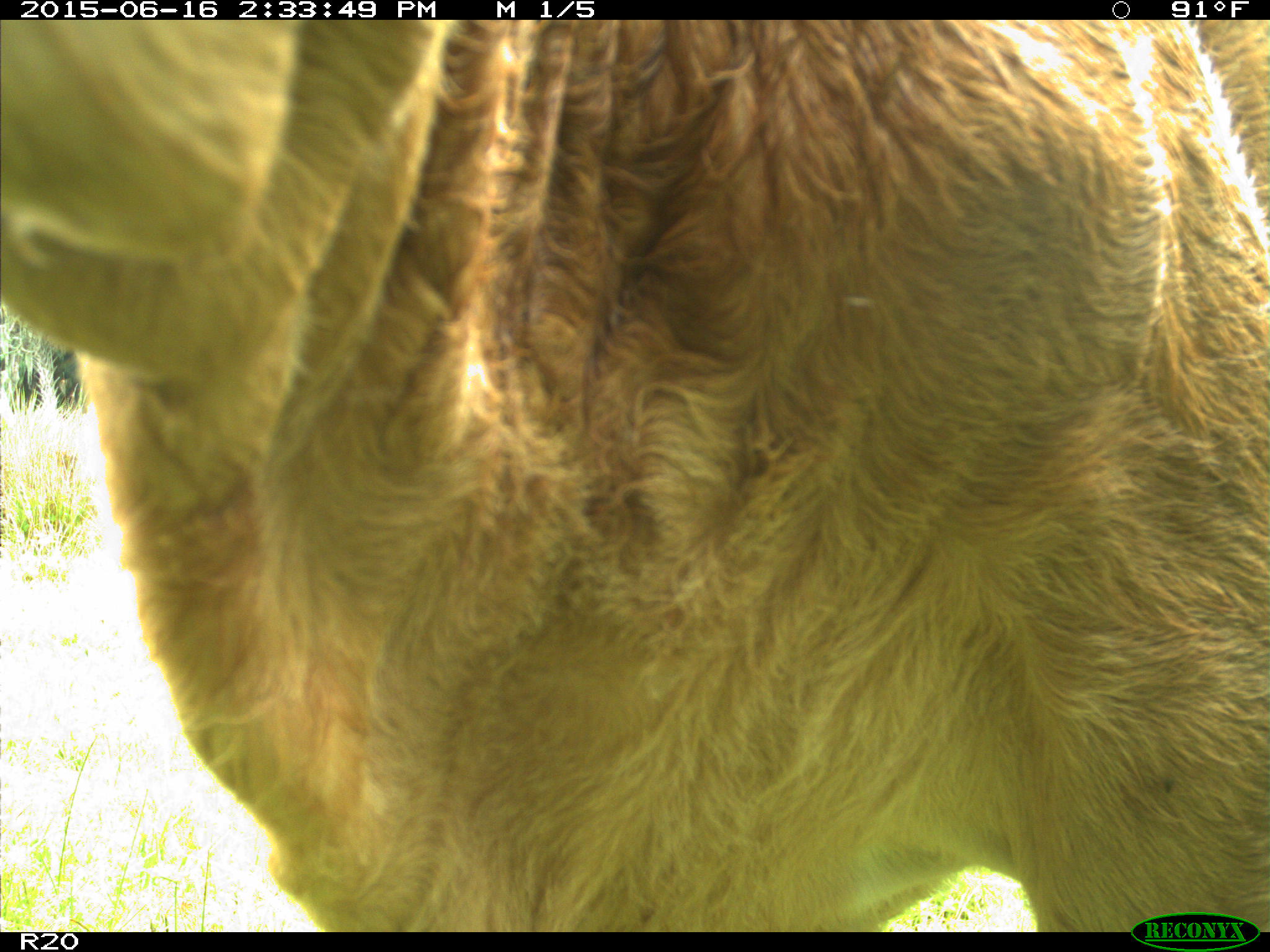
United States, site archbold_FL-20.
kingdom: Animalia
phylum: Chordata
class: Mammalia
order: Artiodactyla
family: Bovidae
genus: Bos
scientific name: Bos taurus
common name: domestic cow